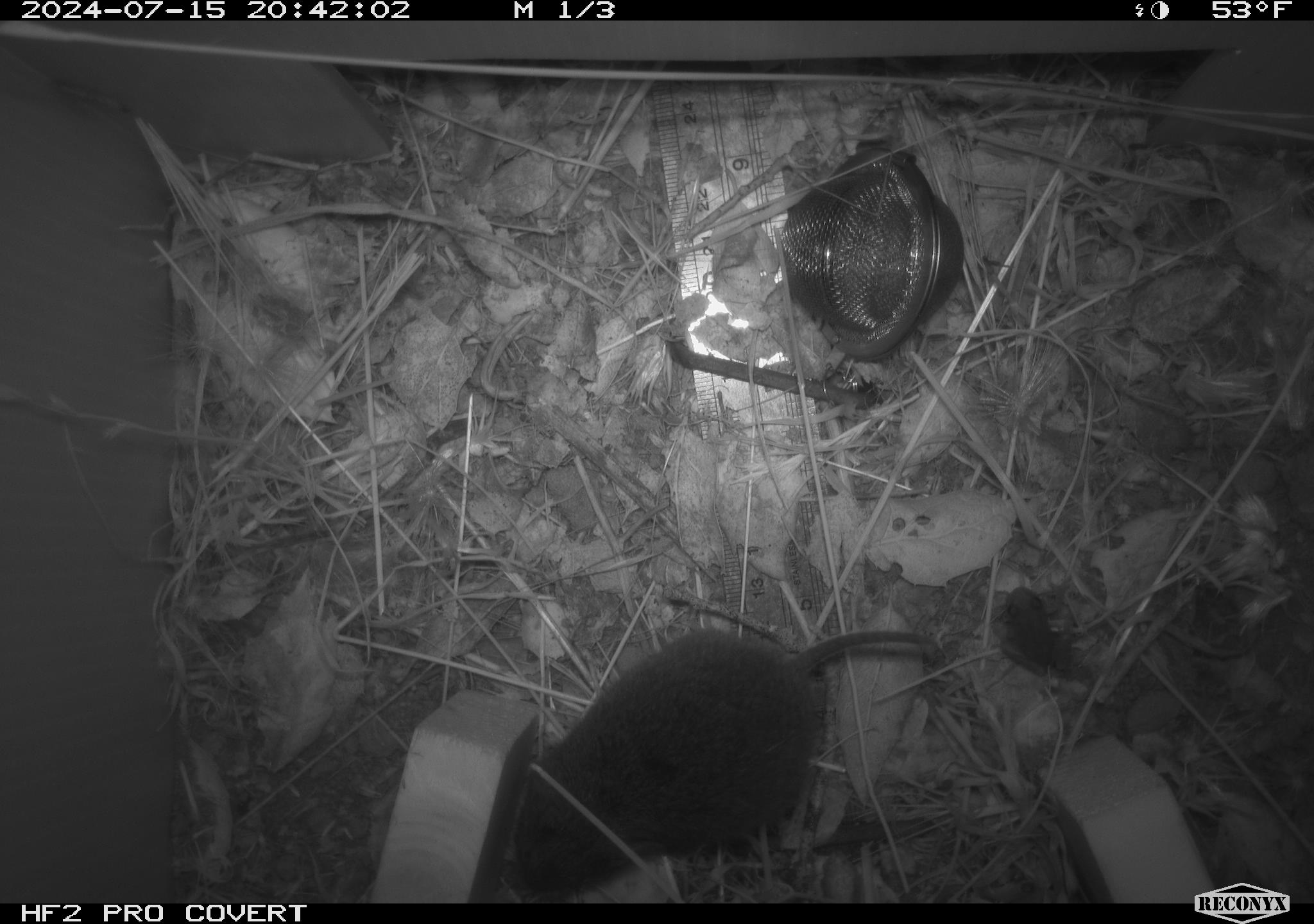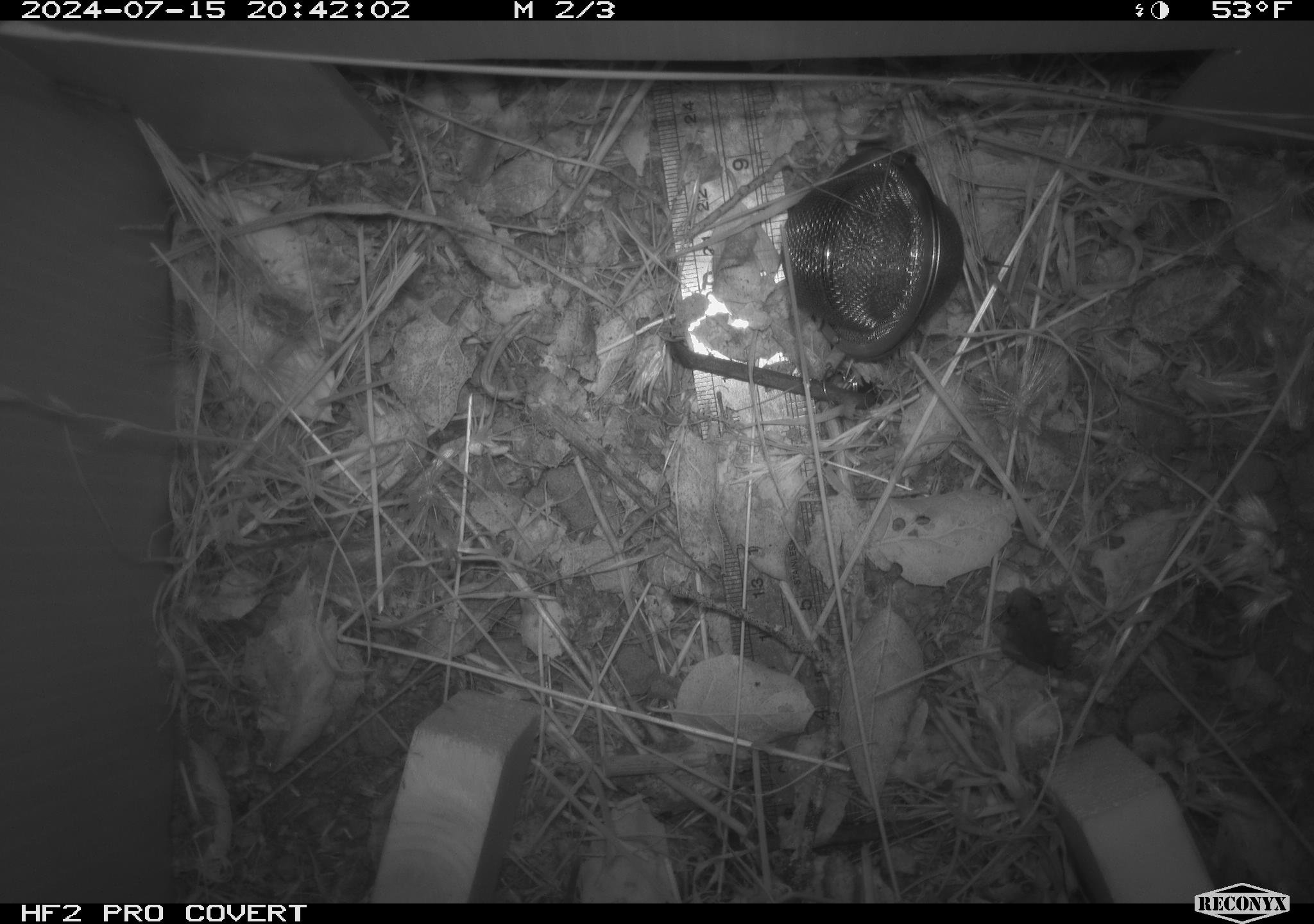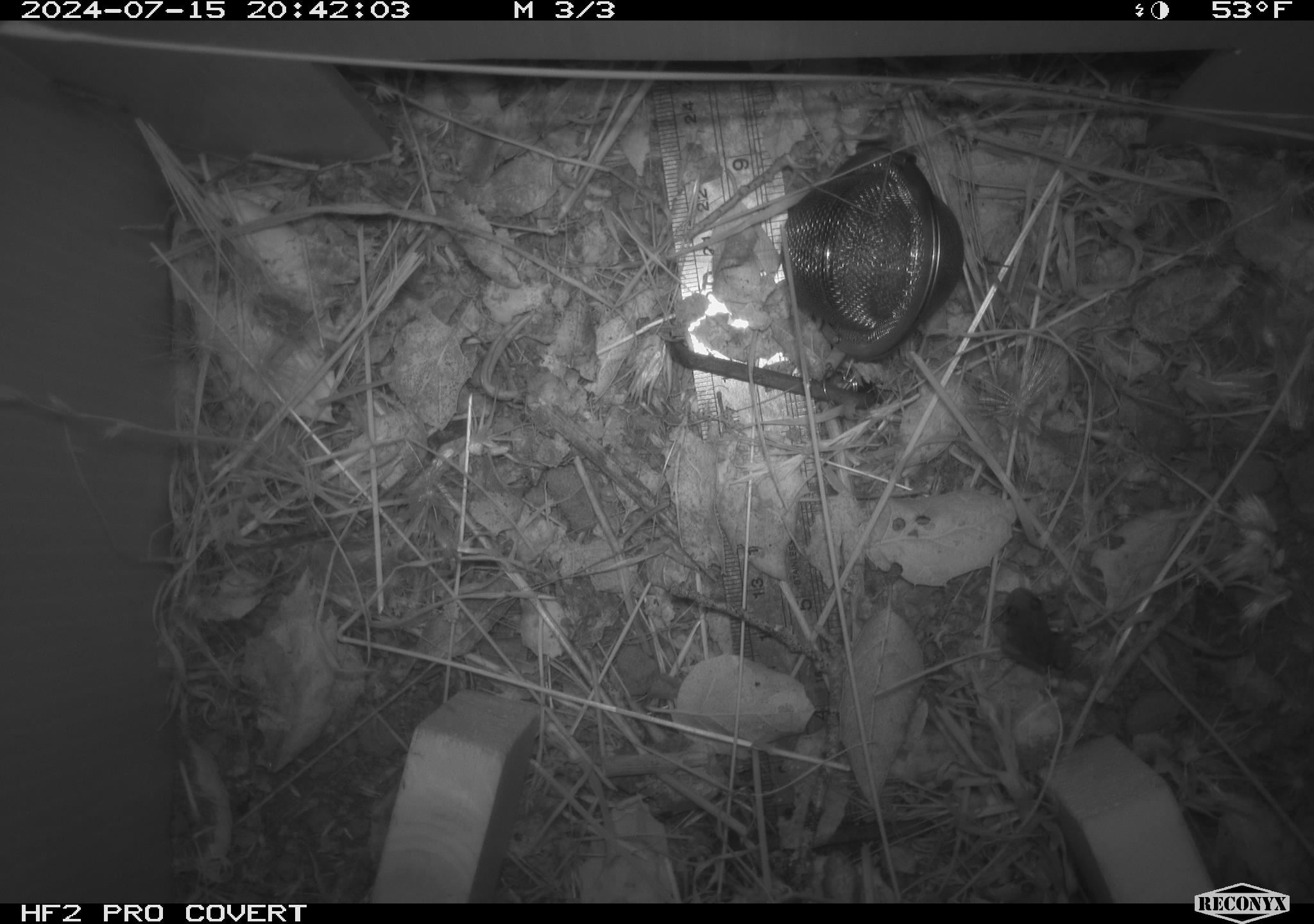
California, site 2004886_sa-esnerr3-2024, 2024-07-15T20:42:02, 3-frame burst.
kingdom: Animalia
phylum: Chordata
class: Mammalia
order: Rodentia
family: Cricetidae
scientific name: Cricetidae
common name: hamsters, voles, lemmings, and allies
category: cricetidae family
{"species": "cricetidae family (hamsters, voles, lemmings, and allies) (Cricetidae)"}